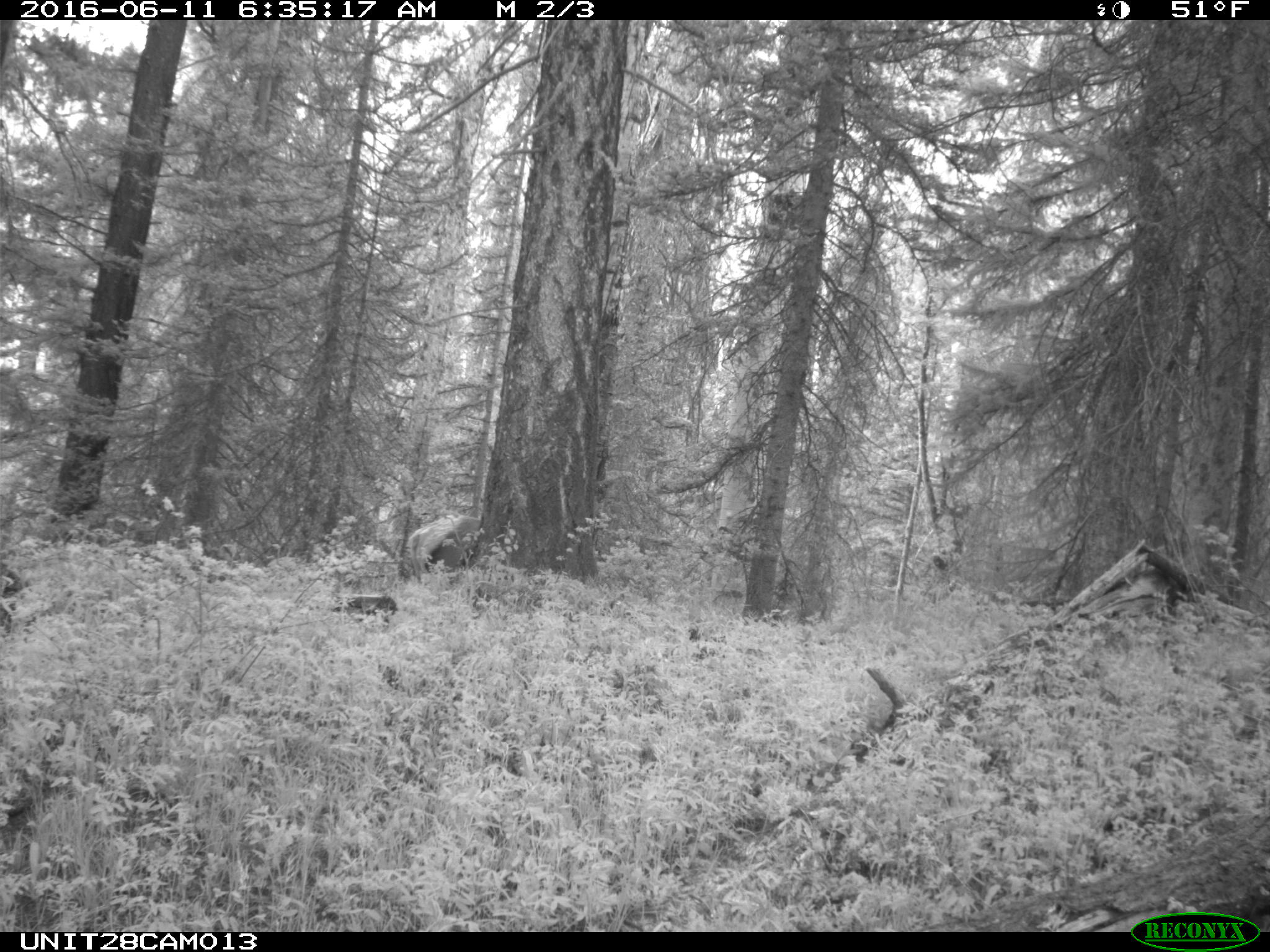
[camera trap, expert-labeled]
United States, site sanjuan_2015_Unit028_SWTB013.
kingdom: Animalia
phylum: Chordata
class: Mammalia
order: Artiodactyla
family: Cervidae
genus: Cervus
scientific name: Cervus elaphus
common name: red deer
Cervus elaphus (red deer).